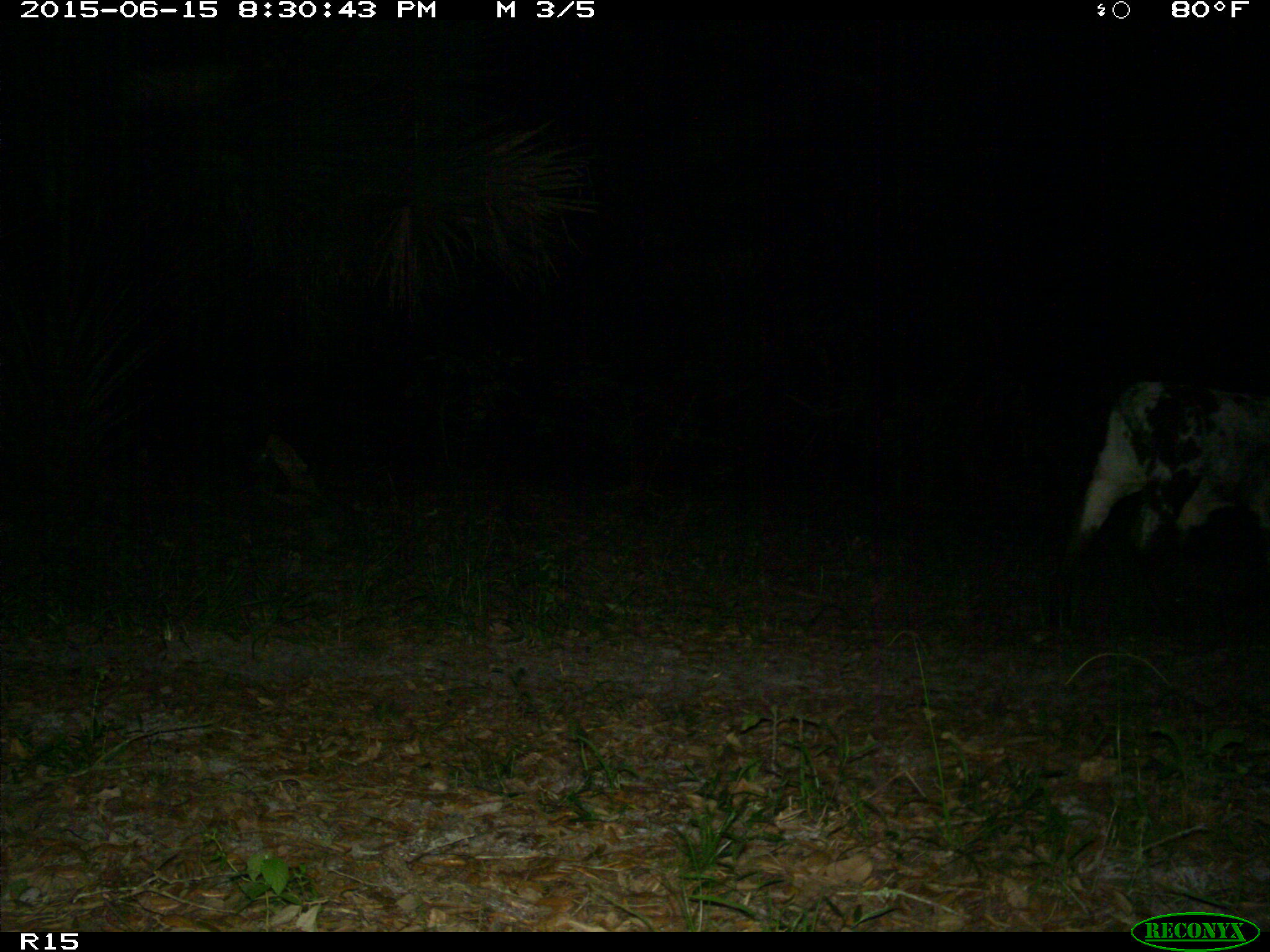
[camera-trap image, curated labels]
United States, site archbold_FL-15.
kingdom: Animalia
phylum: Chordata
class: Mammalia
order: Artiodactyla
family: Bovidae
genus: Bos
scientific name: Bos taurus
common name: domestic cow